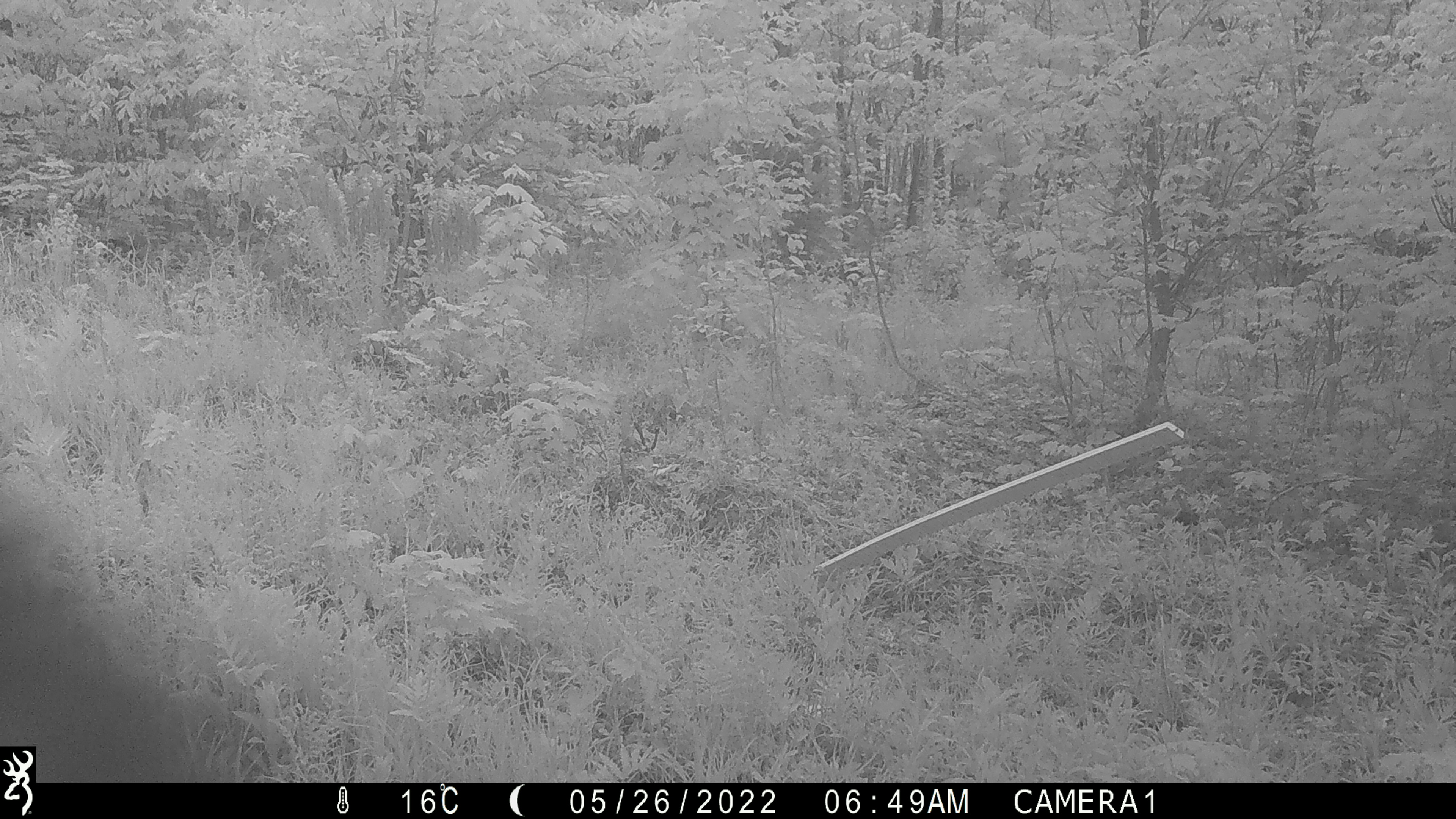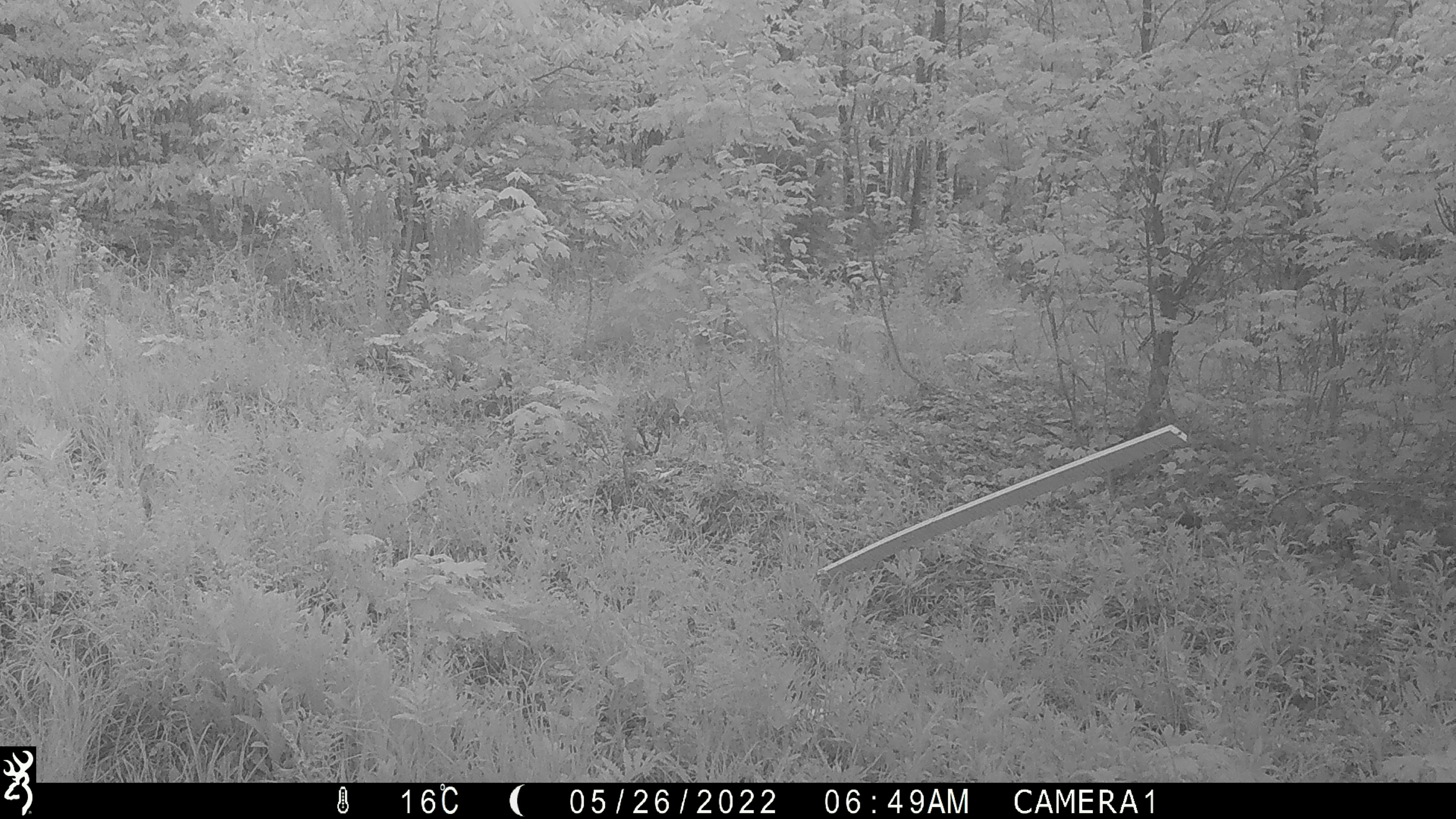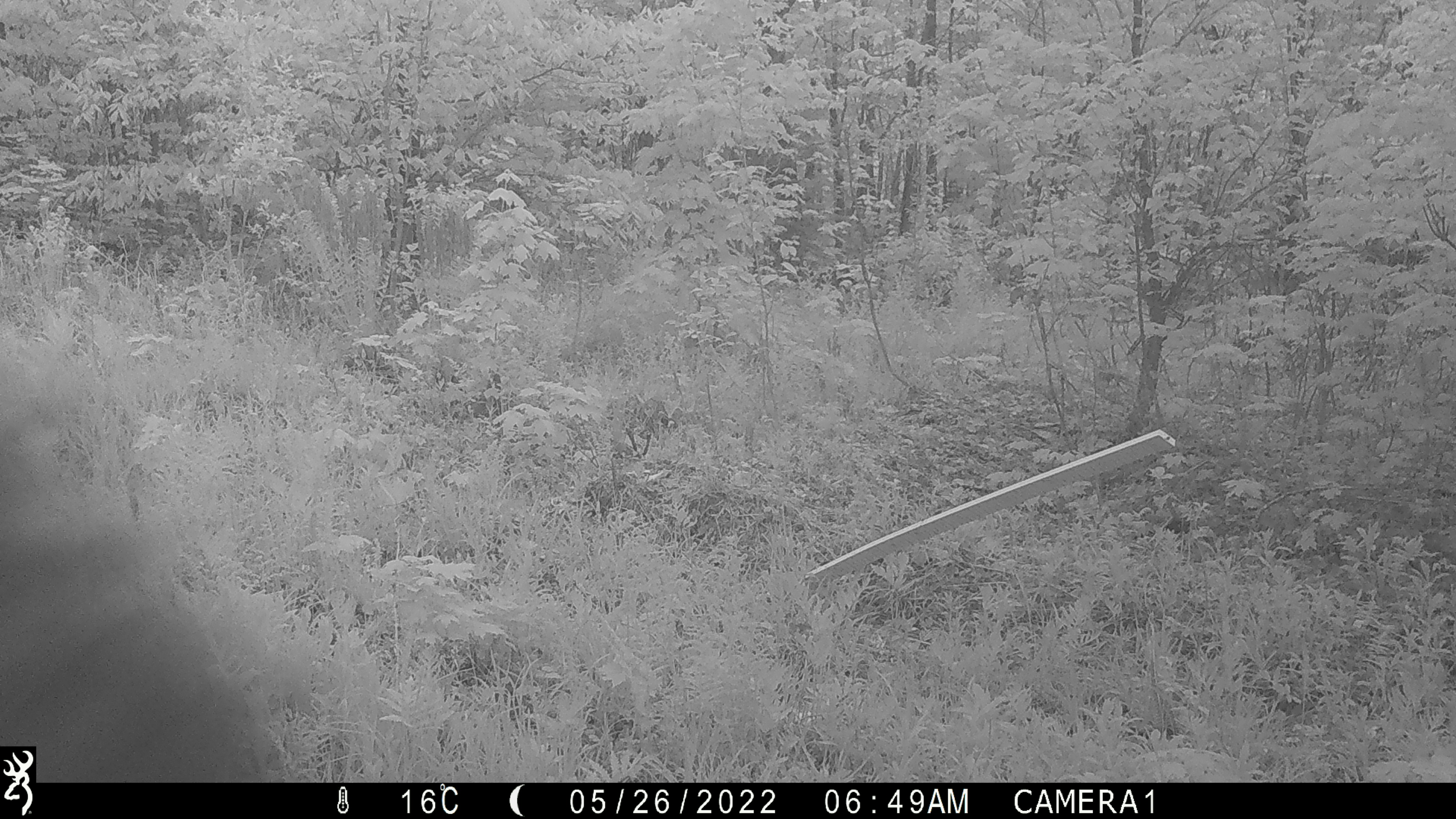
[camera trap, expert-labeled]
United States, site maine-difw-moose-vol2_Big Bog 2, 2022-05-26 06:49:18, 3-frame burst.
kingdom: Animalia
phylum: Chordata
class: Mammalia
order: Carnivora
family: Ursidae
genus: Ursus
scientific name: Ursus americanus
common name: black bear